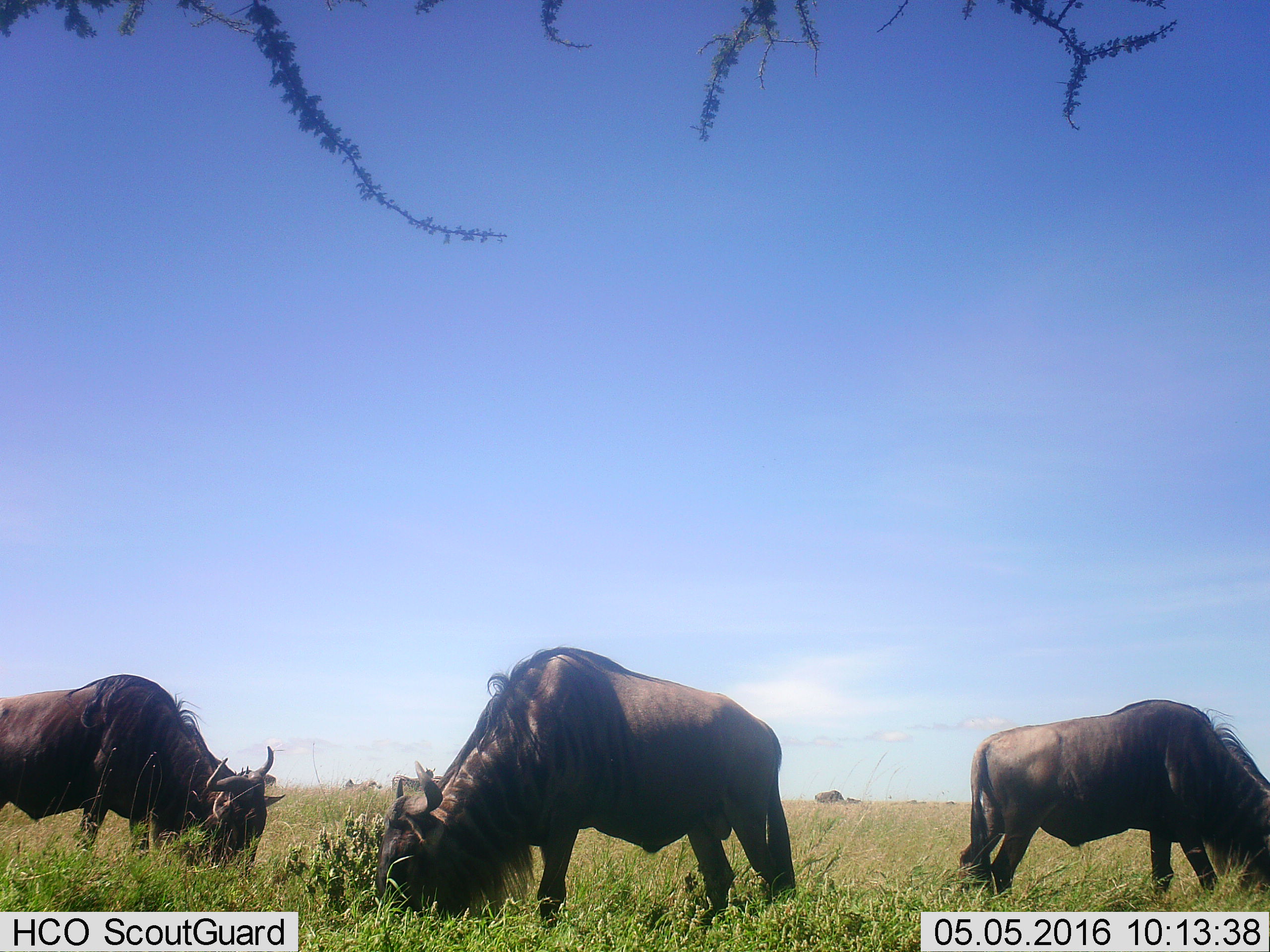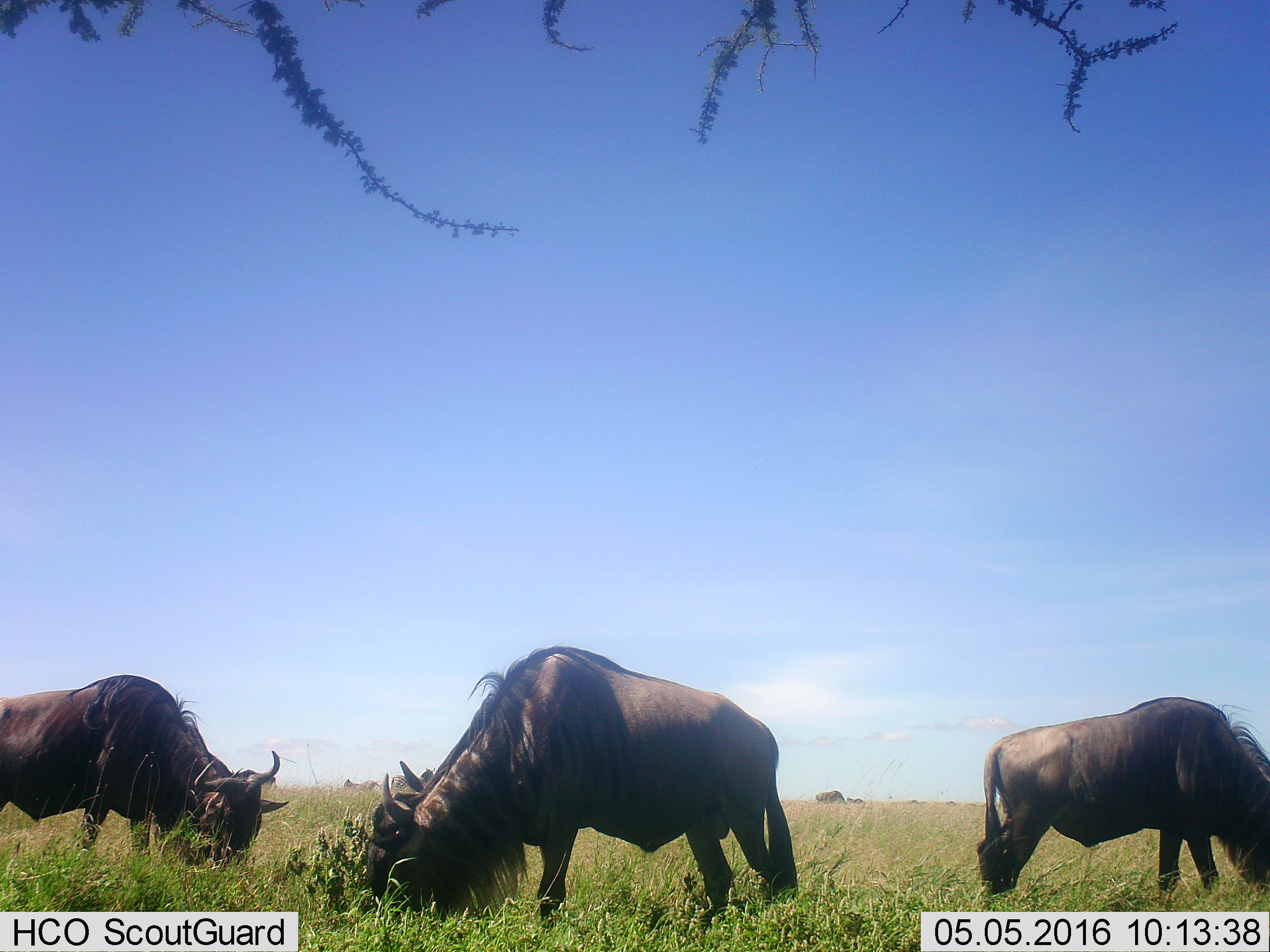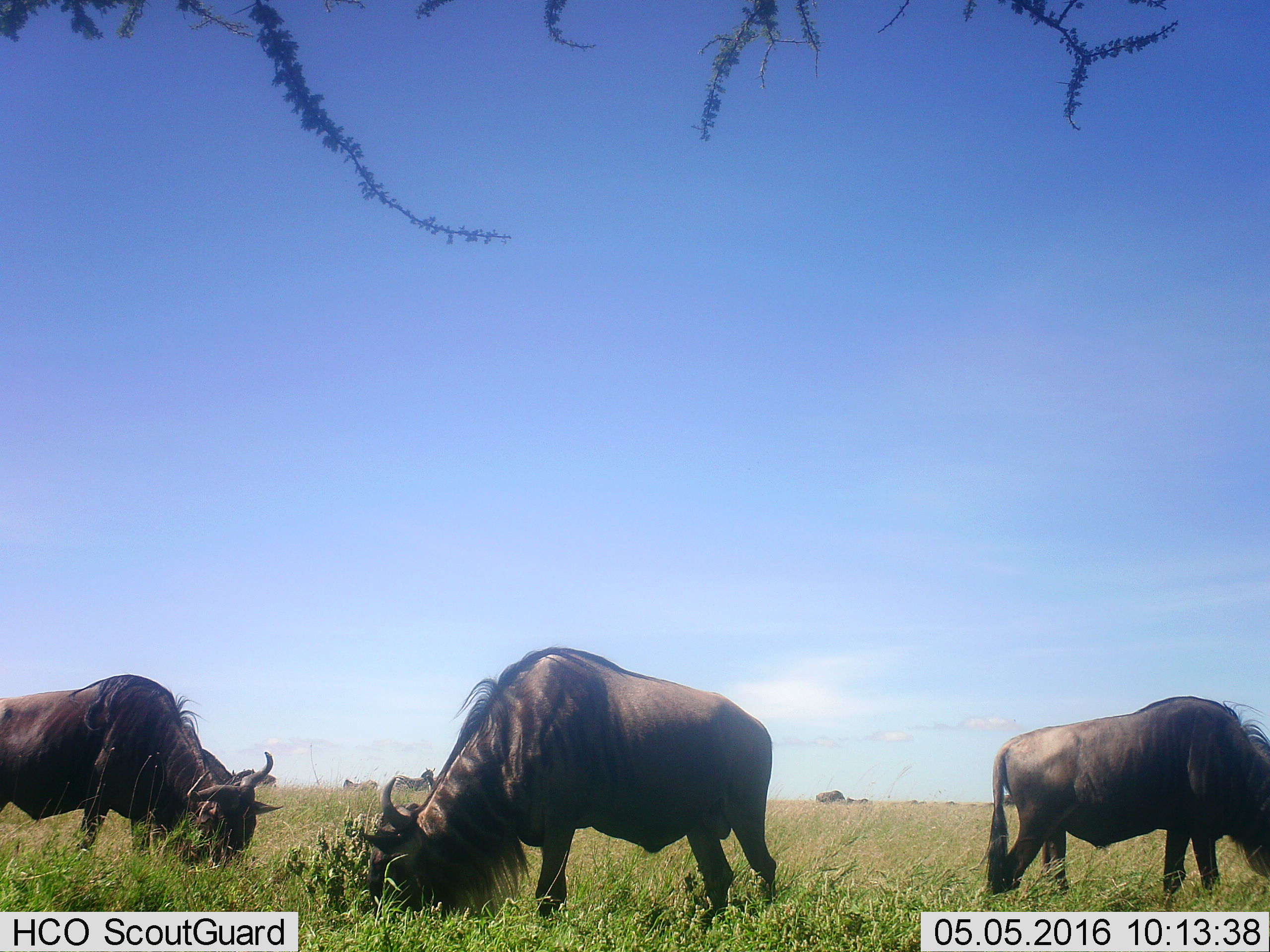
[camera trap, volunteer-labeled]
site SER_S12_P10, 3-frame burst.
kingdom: Animalia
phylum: Chordata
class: Mammalia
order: Artiodactyla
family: Bovidae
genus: Connochaetes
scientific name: Connochaetes taurinus taurinus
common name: blue wildebeest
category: wildebeestblue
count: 7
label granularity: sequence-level